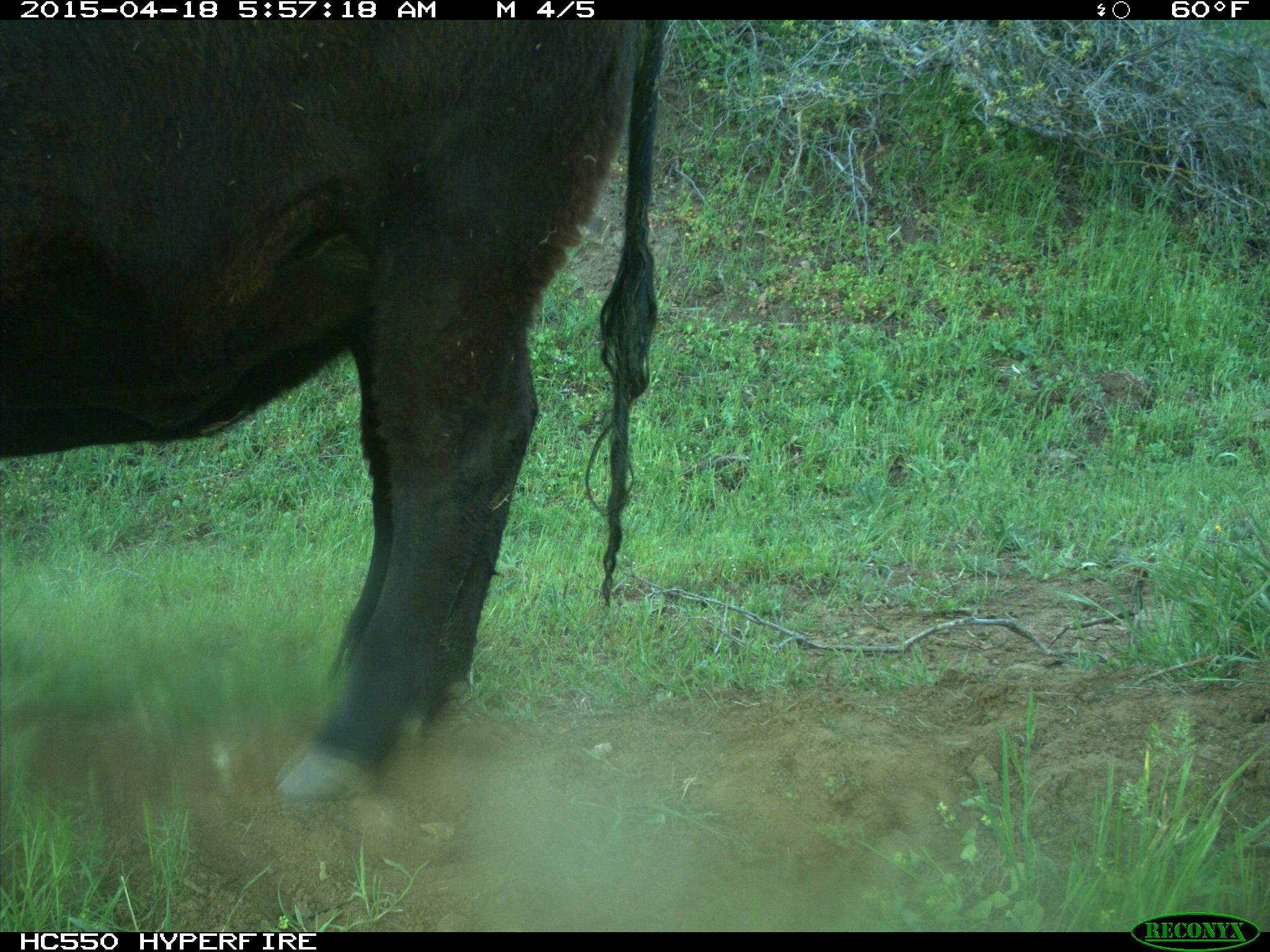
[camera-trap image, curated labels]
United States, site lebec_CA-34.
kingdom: Animalia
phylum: Chordata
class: Mammalia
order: Artiodactyla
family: Bovidae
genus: Bos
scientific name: Bos taurus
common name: domestic cow